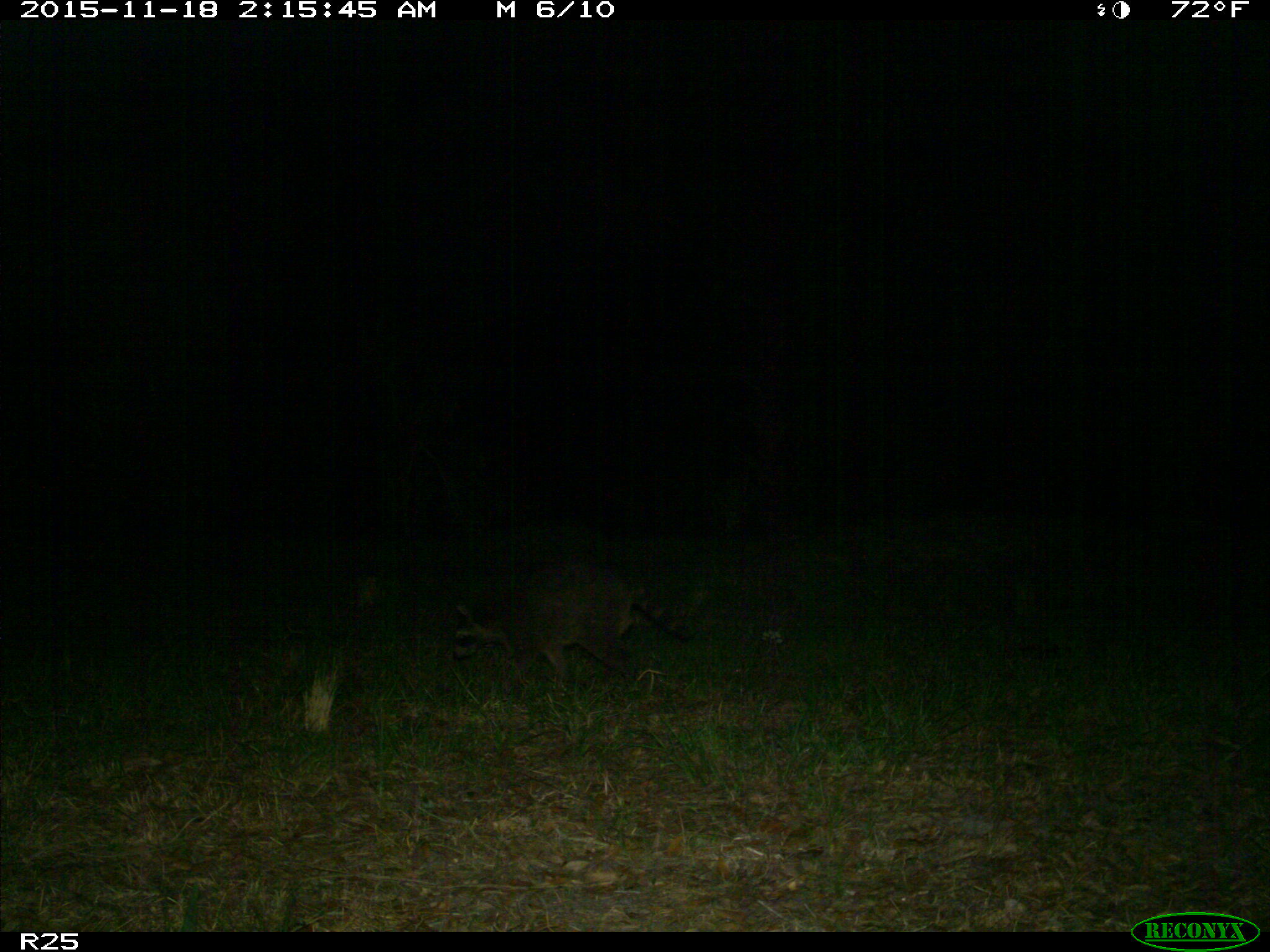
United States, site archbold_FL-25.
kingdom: Animalia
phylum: Chordata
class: Mammalia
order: Carnivora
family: Procyonidae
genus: Procyon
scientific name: Procyon lotor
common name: common raccoon